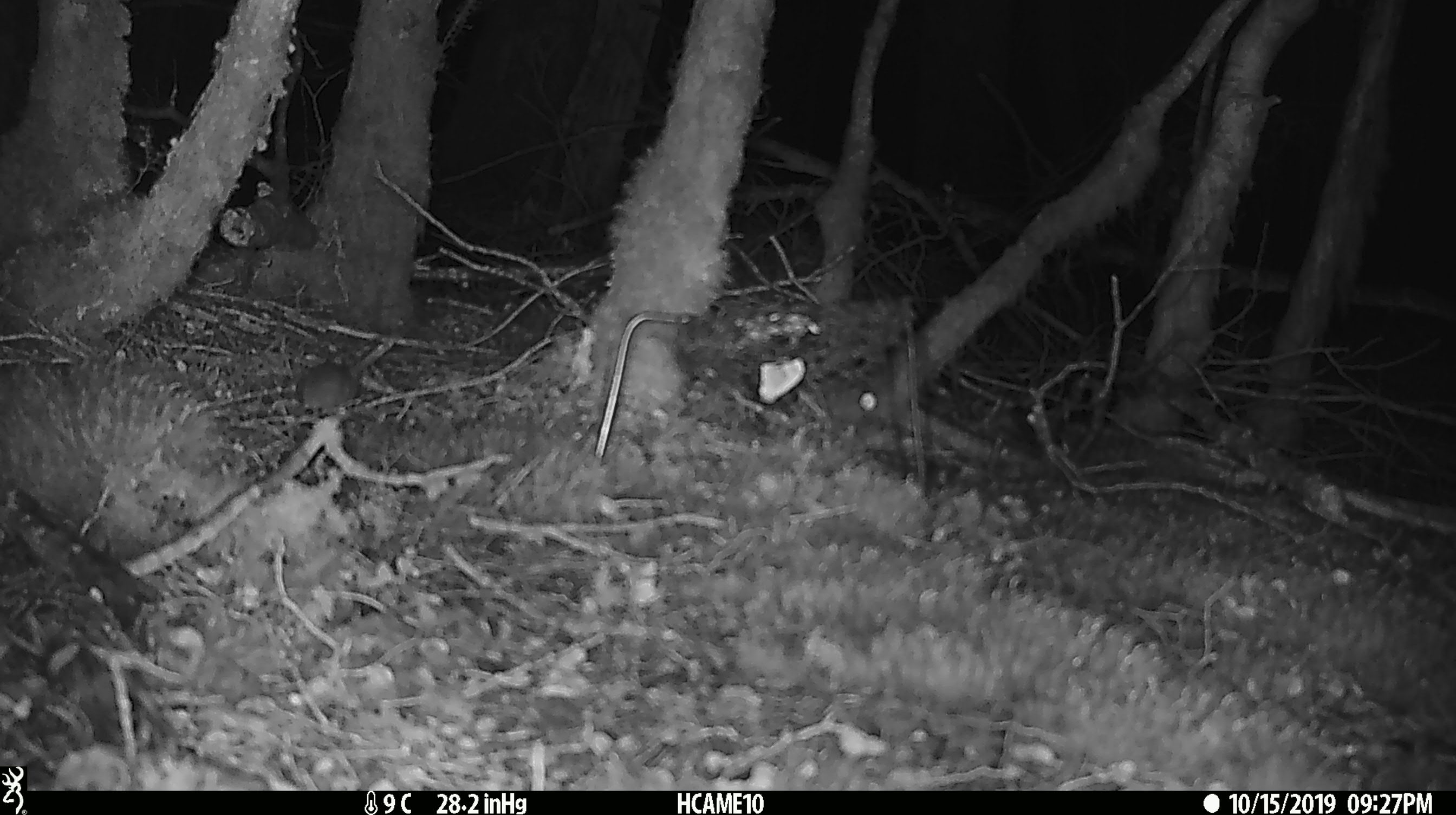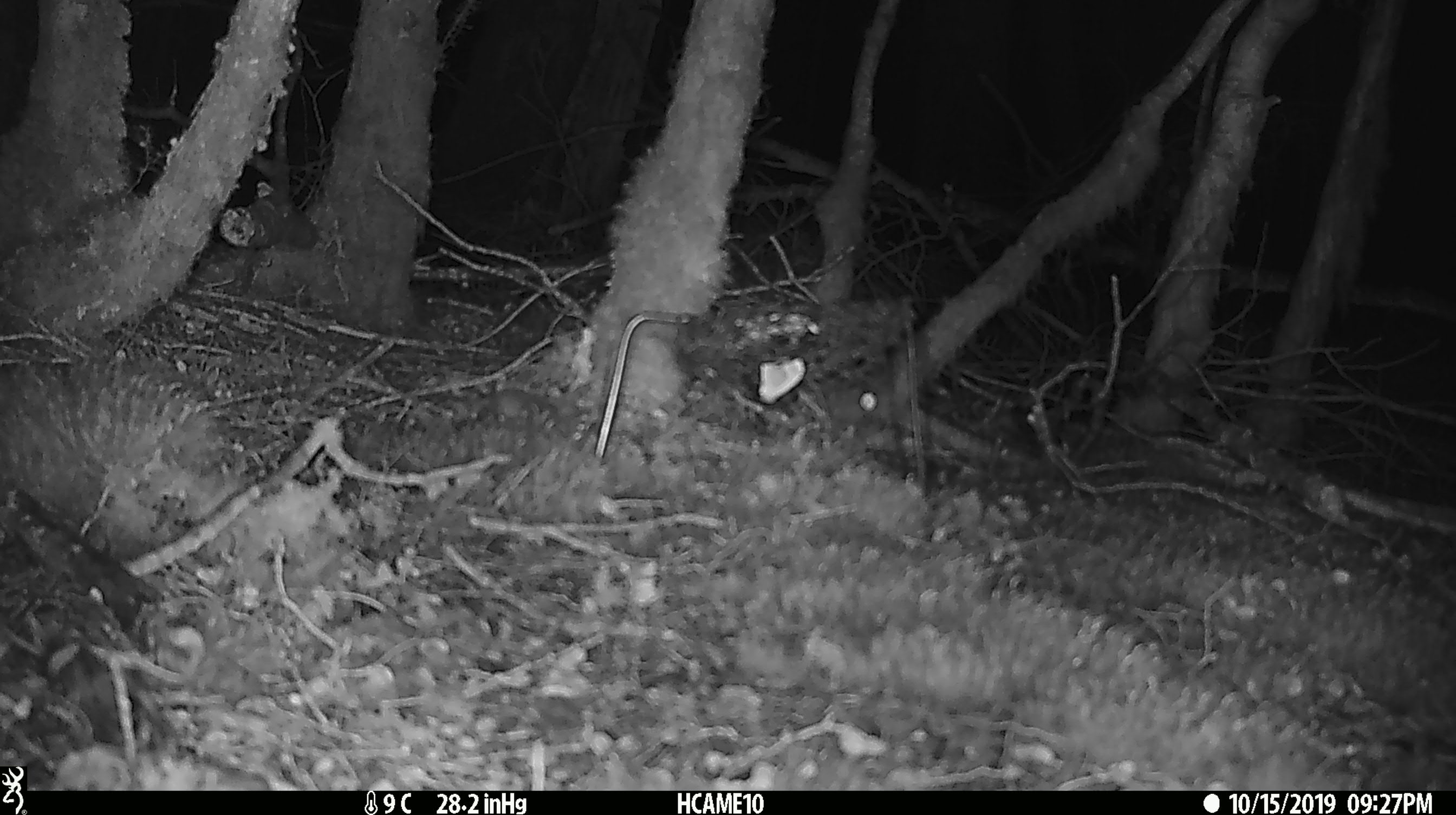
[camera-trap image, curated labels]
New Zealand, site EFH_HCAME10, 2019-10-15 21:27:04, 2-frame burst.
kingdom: Animalia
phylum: Chordata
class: Mammalia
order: Rodentia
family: Muridae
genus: Mus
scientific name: Mus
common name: mouse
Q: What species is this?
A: Mouse (Mus).